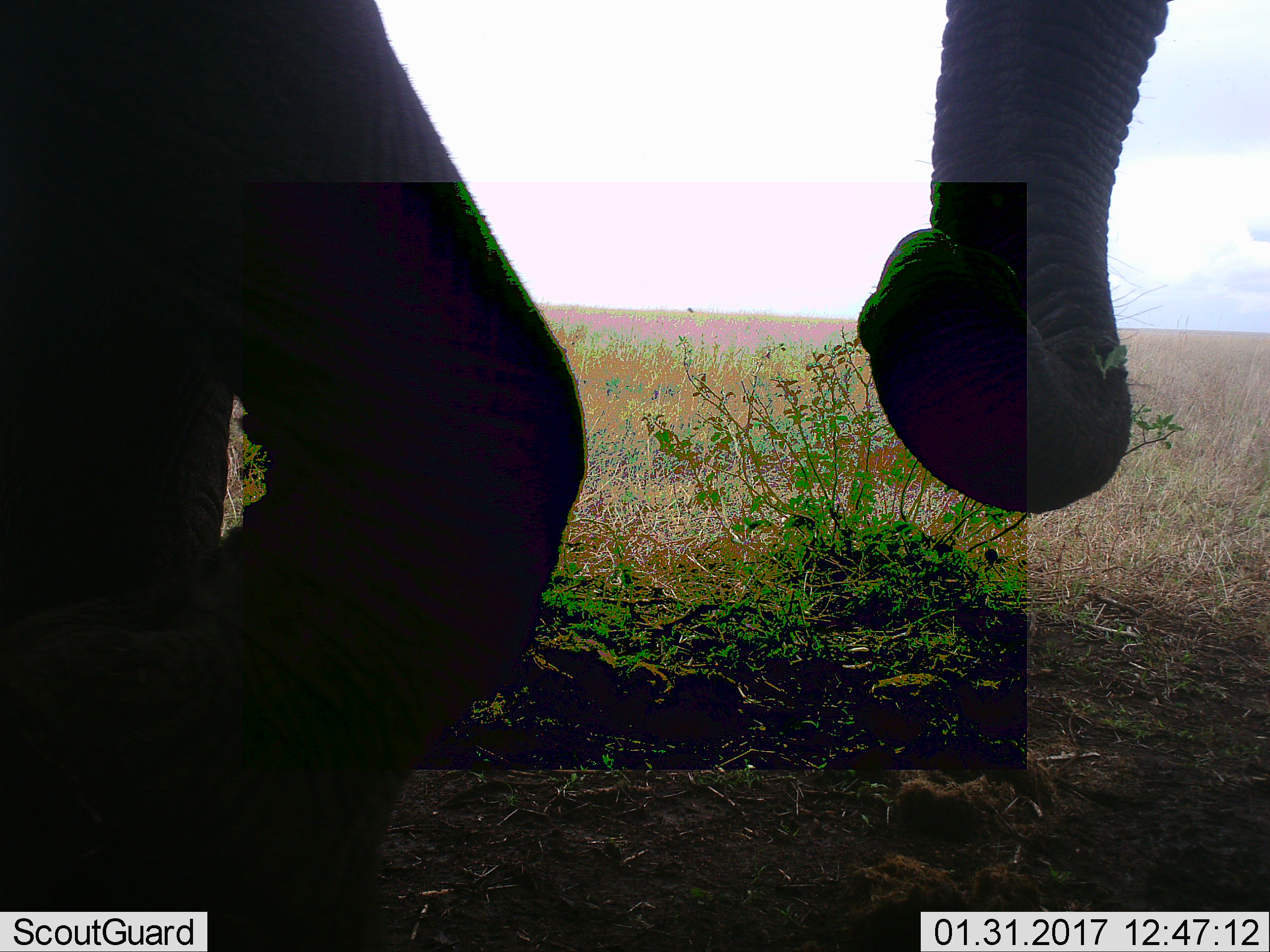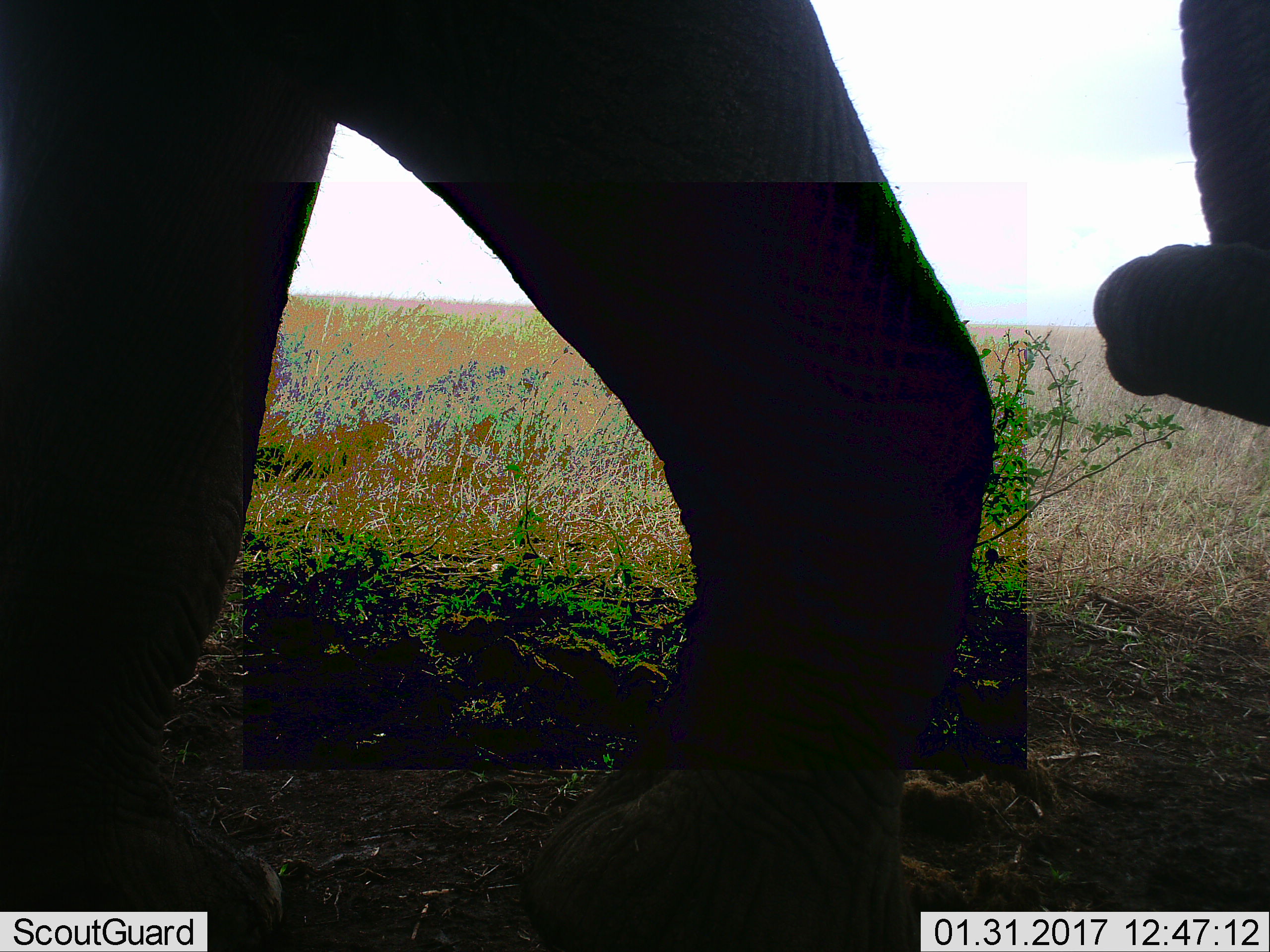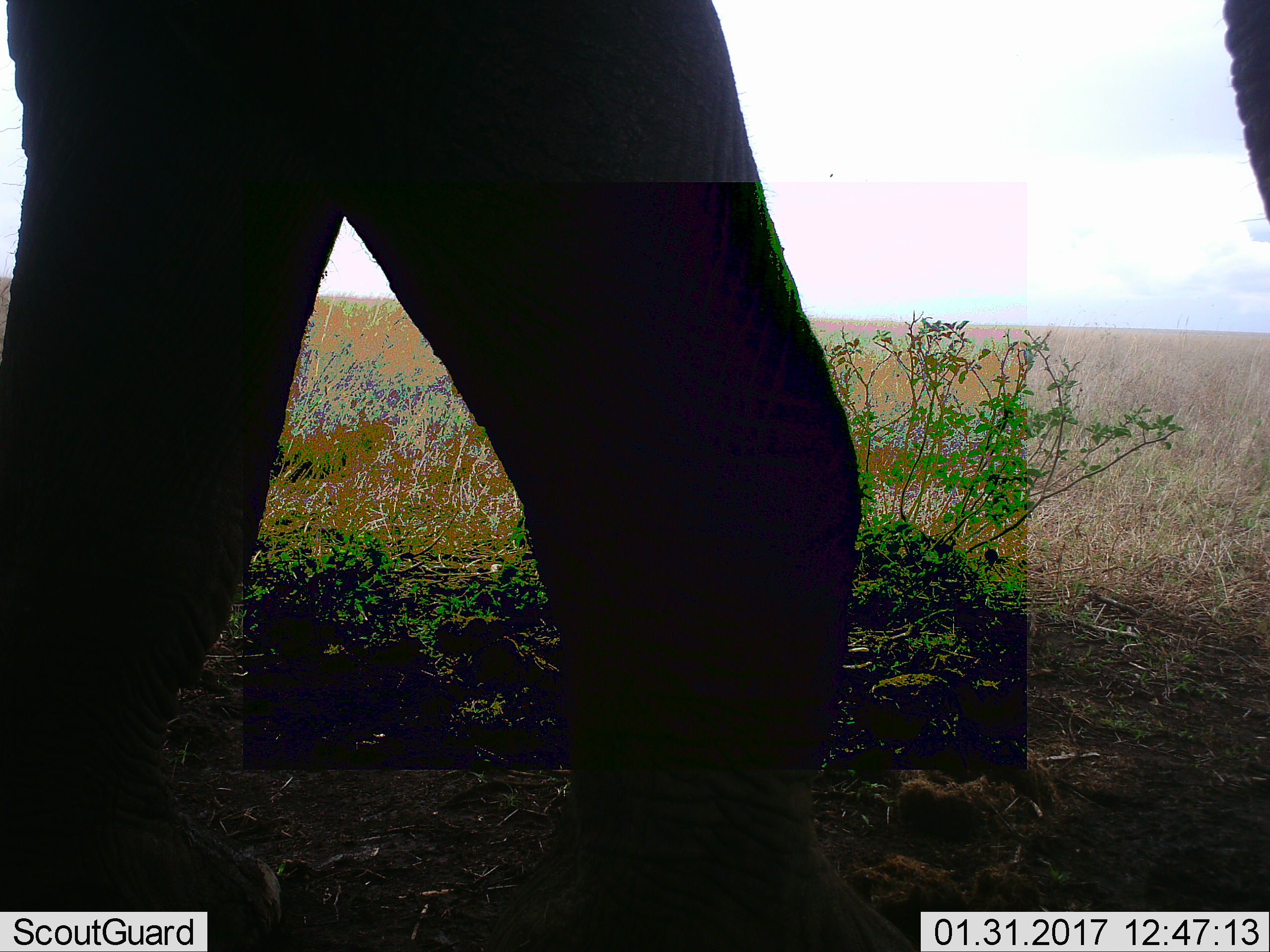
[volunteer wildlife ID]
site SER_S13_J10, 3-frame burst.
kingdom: Animalia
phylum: Chordata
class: Mammalia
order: Proboscidea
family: Elephantidae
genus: Loxodonta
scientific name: Loxodonta africana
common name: african bush elephant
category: elephant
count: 1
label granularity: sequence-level